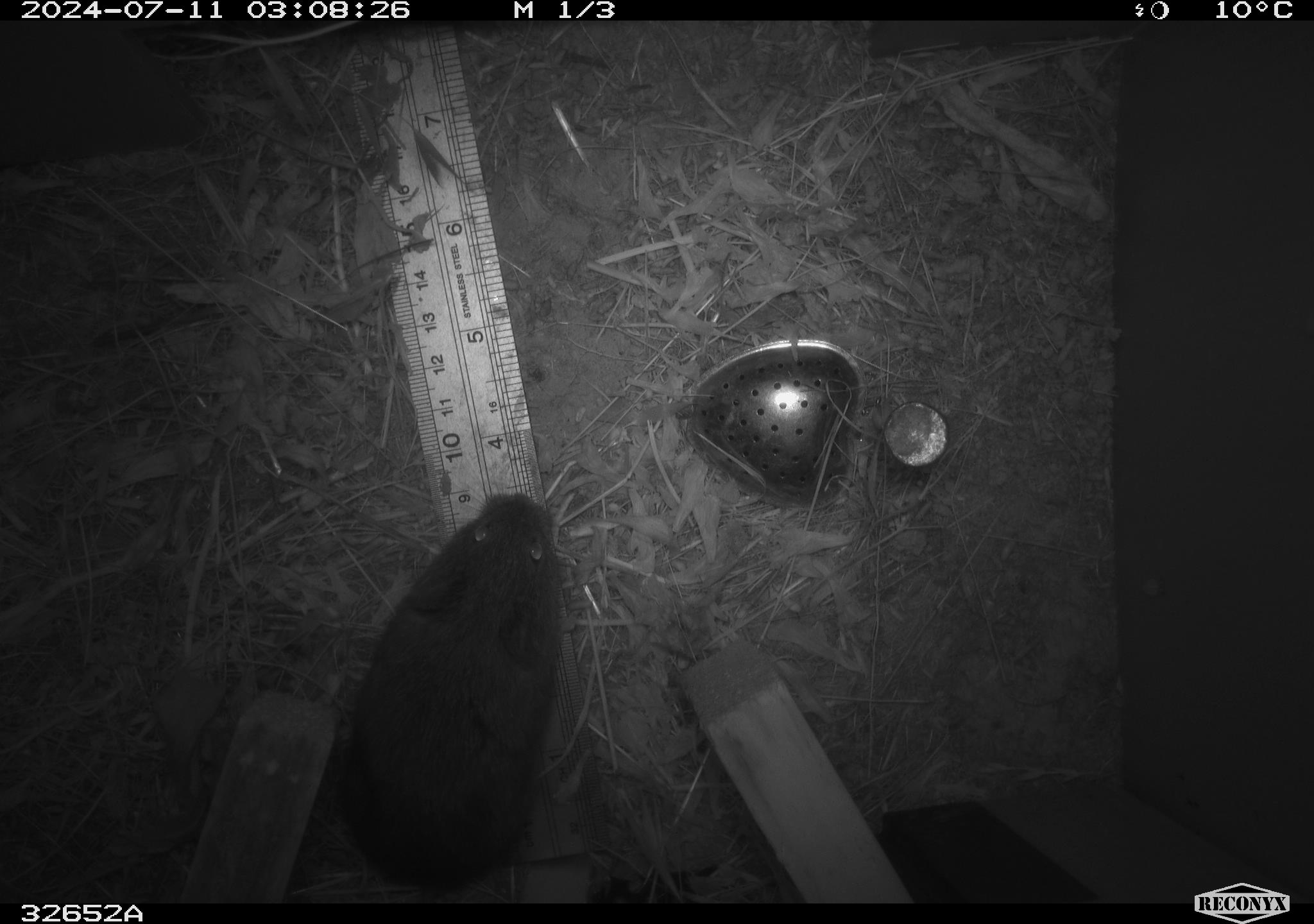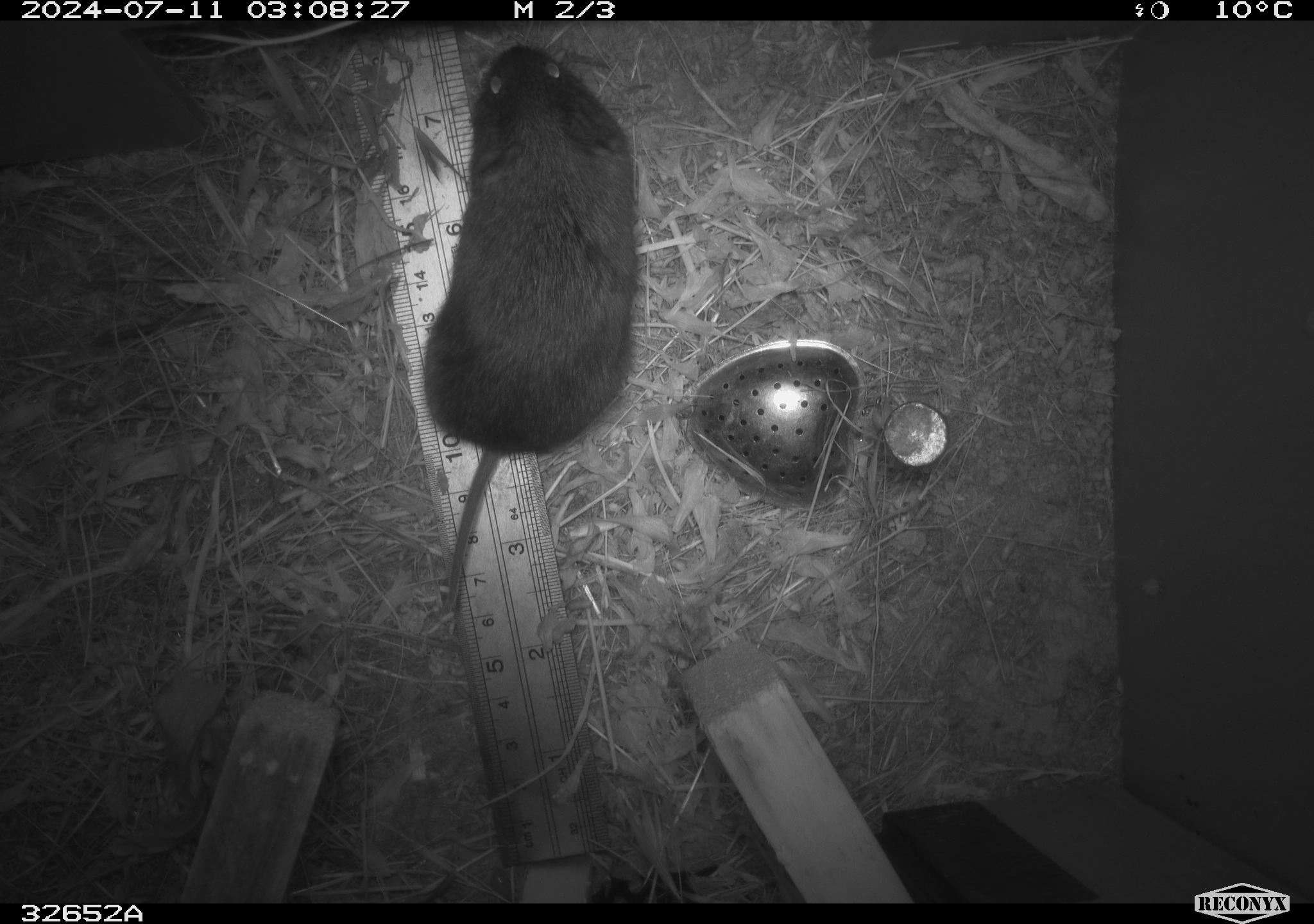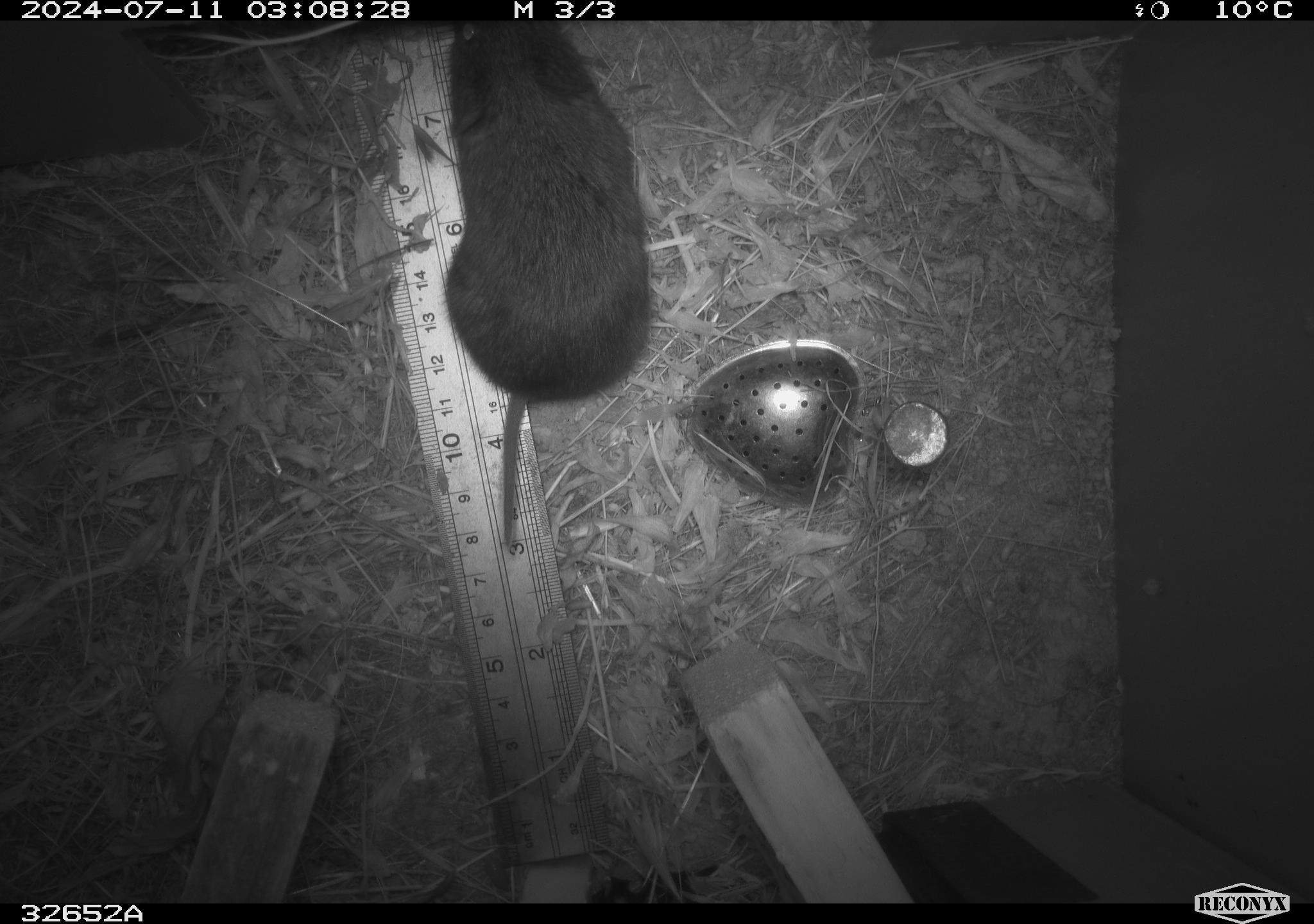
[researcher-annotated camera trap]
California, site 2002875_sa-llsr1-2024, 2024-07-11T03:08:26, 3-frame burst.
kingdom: Animalia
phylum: Chordata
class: Mammalia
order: Rodentia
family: Cricetidae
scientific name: Arvicolinae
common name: voles, lemmings, and muskrats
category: arvicolinae subfamily